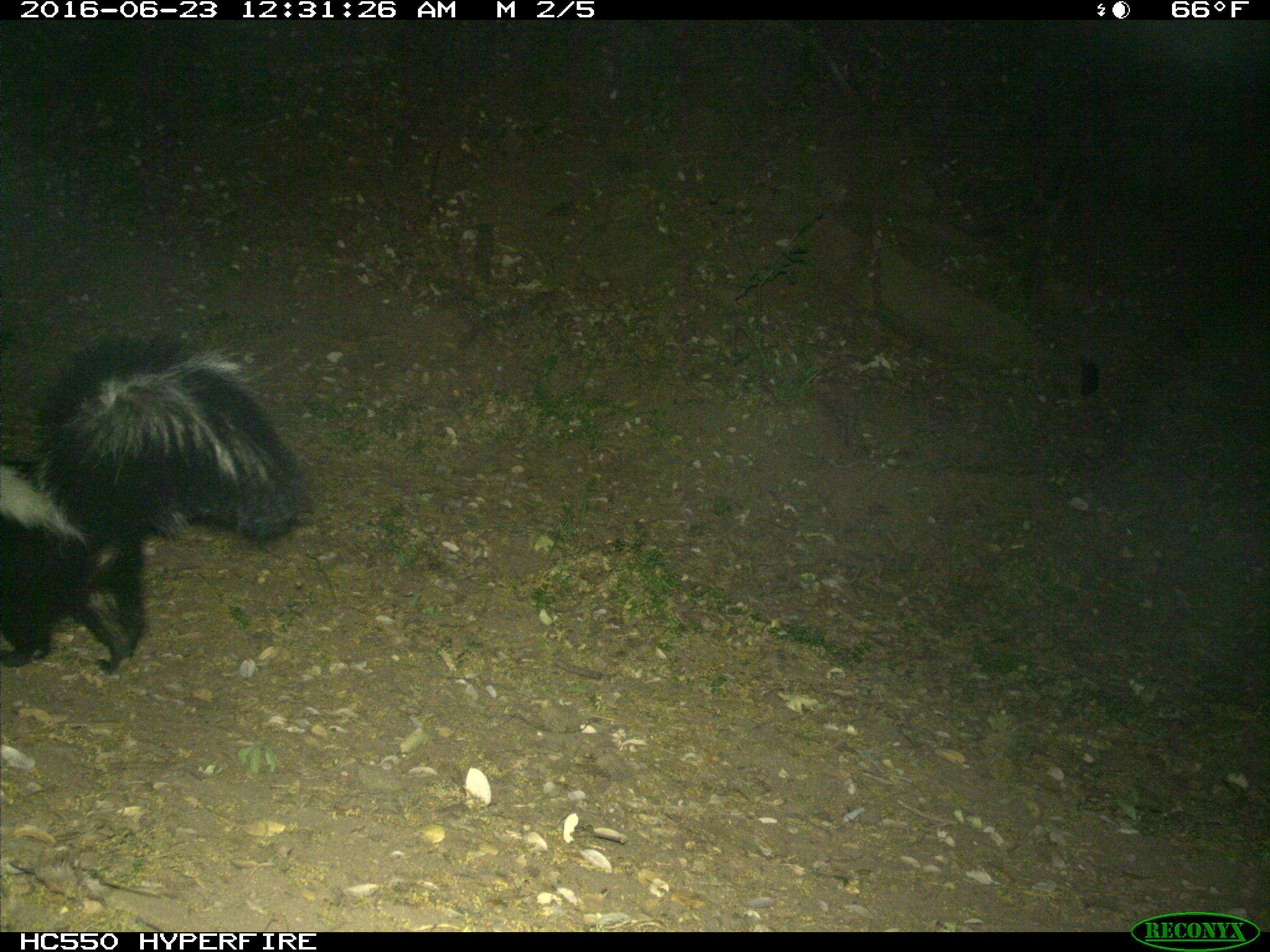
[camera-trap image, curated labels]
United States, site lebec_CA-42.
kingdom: Animalia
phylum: Chordata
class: Mammalia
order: Carnivora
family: Mephitidae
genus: Mephitis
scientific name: Mephitis mephitis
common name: striped skunk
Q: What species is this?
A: Mephitis mephitis (striped skunk).